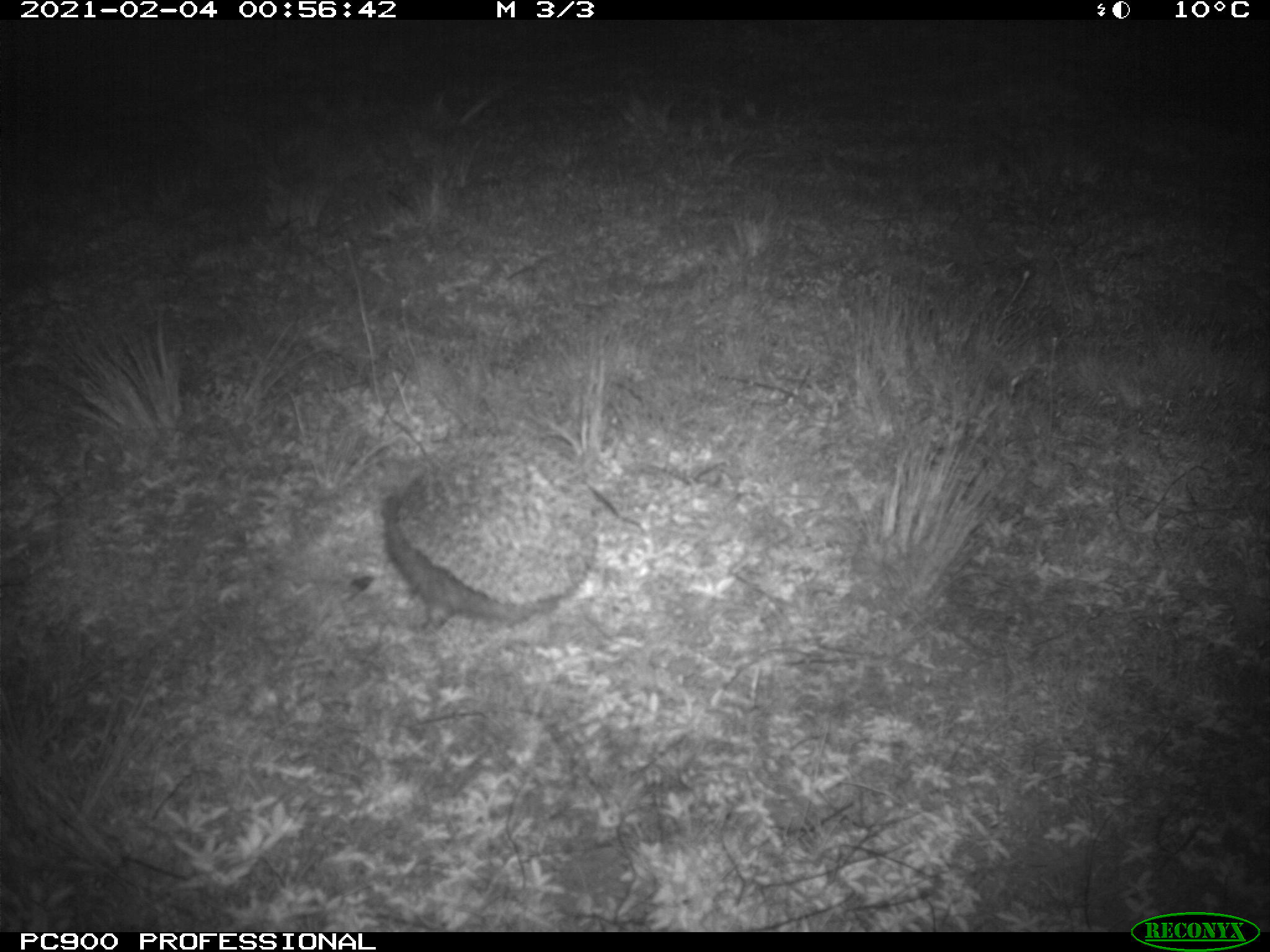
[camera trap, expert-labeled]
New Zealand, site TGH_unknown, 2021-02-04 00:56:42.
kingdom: Animalia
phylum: Chordata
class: Mammalia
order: Eulipotyphla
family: Erinaceidae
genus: Erinaceus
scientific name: Erinaceus europaeus europaeus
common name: european hedgehog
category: hedgehog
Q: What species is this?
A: Hedgehog (european hedgehog) (Erinaceus europaeus europaeus).